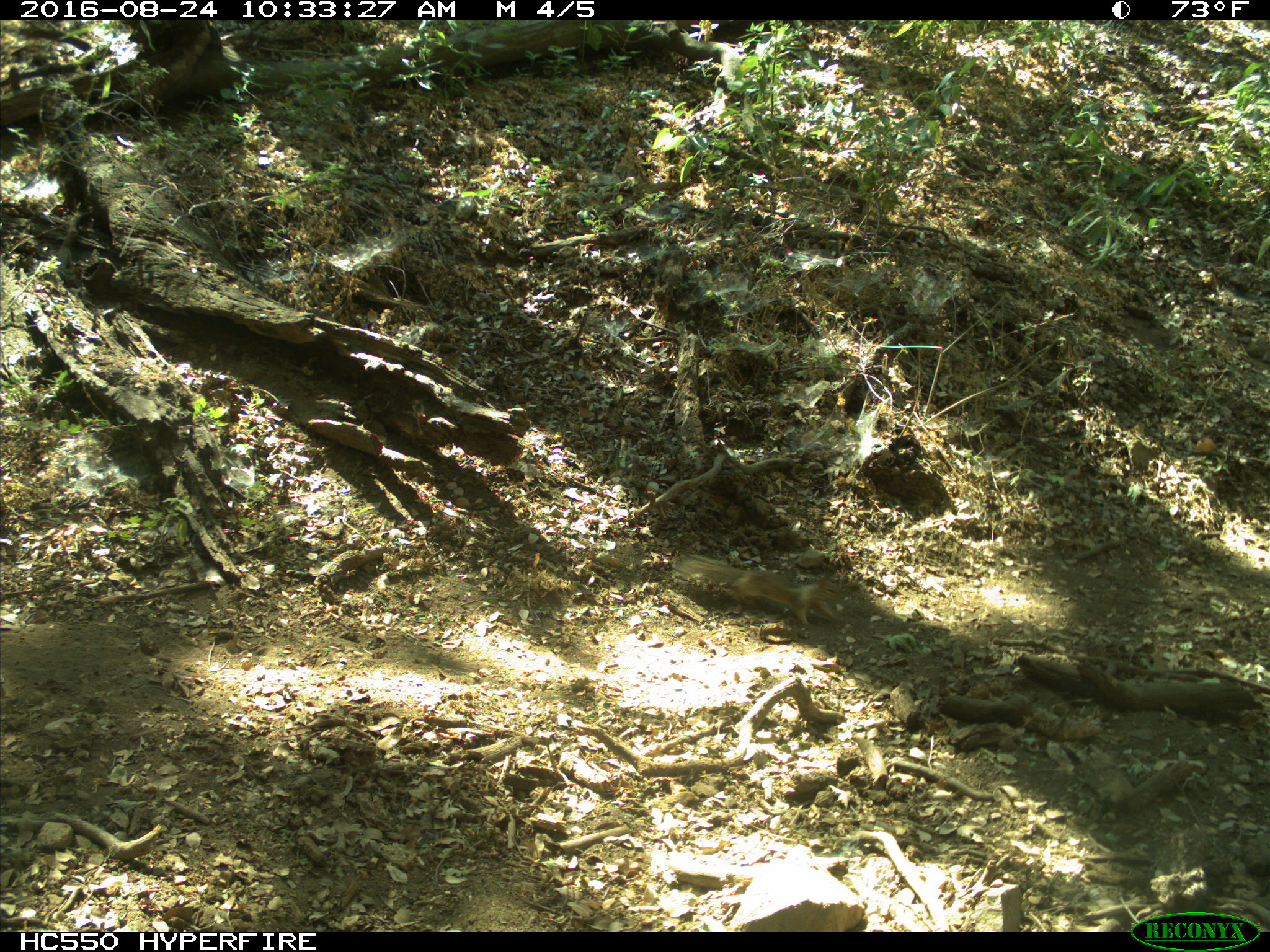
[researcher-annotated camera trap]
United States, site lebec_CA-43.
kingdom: Animalia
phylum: Chordata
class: Mammalia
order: Rodentia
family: Sciuridae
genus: Otospermophilus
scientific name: Otospermophilus beecheyi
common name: california ground squirrel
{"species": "Otospermophilus beecheyi (california ground squirrel)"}